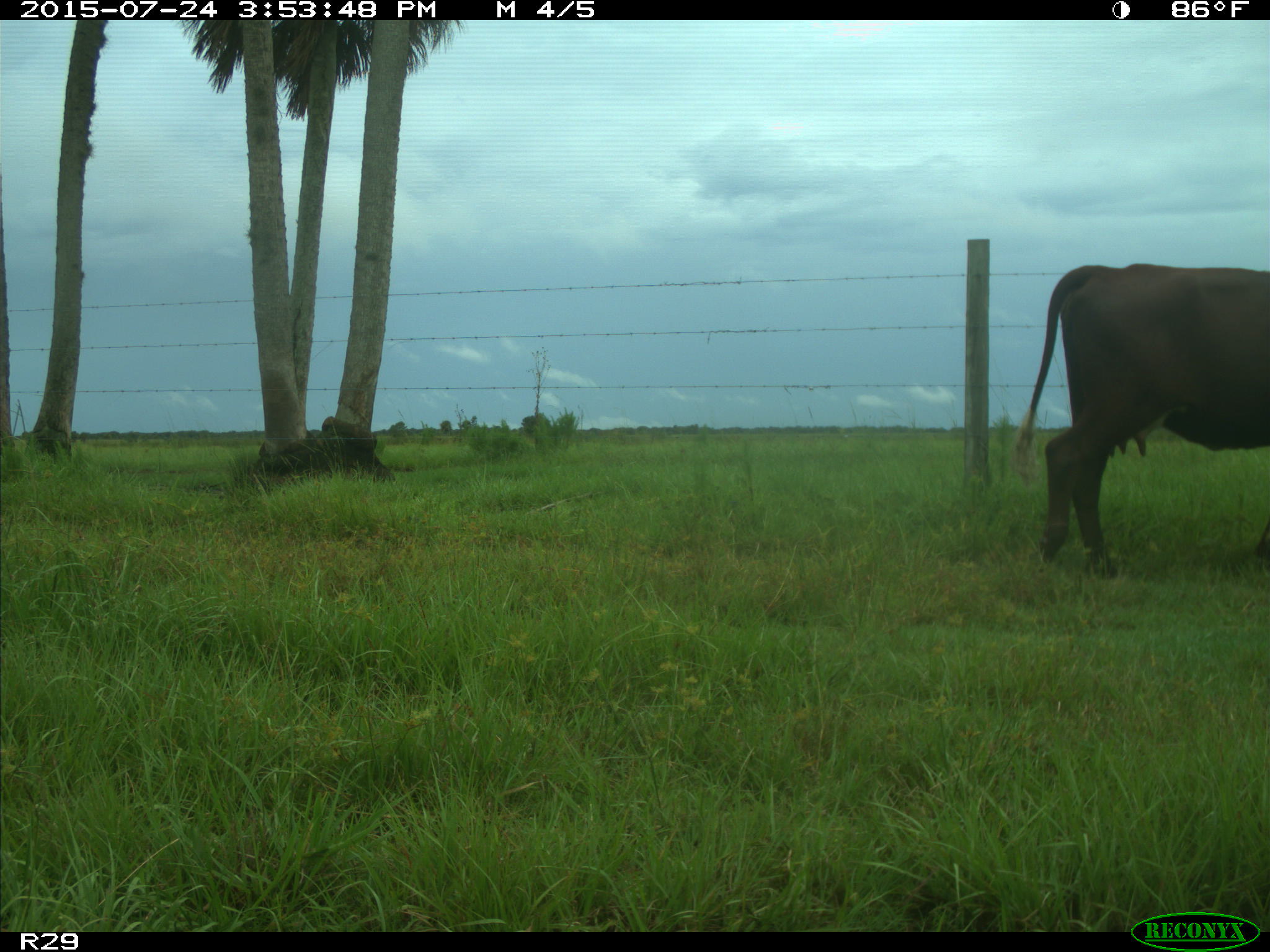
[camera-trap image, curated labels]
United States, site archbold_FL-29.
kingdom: Animalia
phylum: Chordata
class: Mammalia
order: Artiodactyla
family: Bovidae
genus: Bos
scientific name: Bos taurus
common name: domestic cow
Bos taurus (domestic cow).